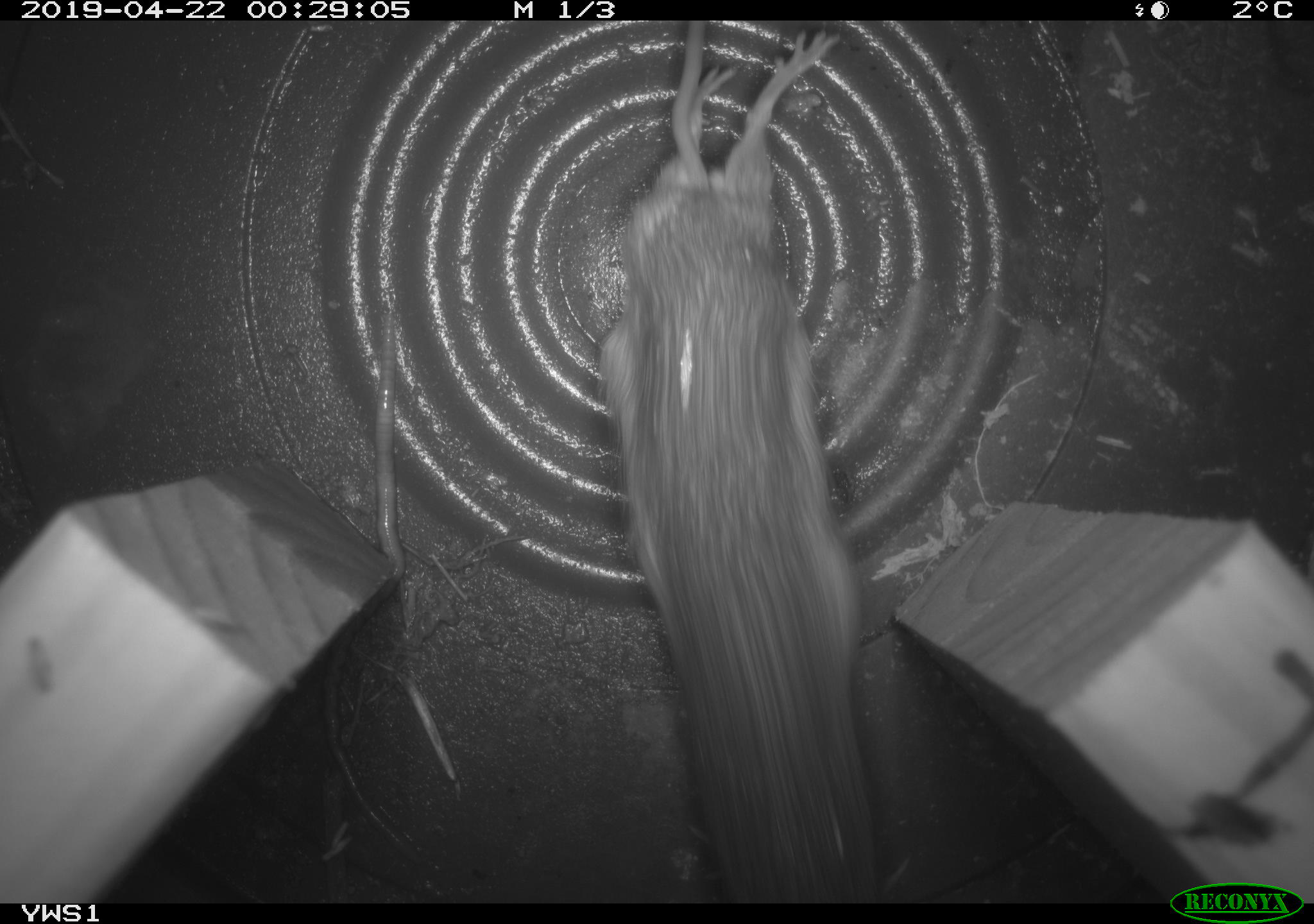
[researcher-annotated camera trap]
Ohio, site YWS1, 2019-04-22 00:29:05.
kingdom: Animalia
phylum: Chordata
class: Mammalia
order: Rodentia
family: Zapodidae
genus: Napaeozapus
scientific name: Napaeozapus insignis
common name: woodland jumping mouse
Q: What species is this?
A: Woodland jumping mouse (Napaeozapus insignis).